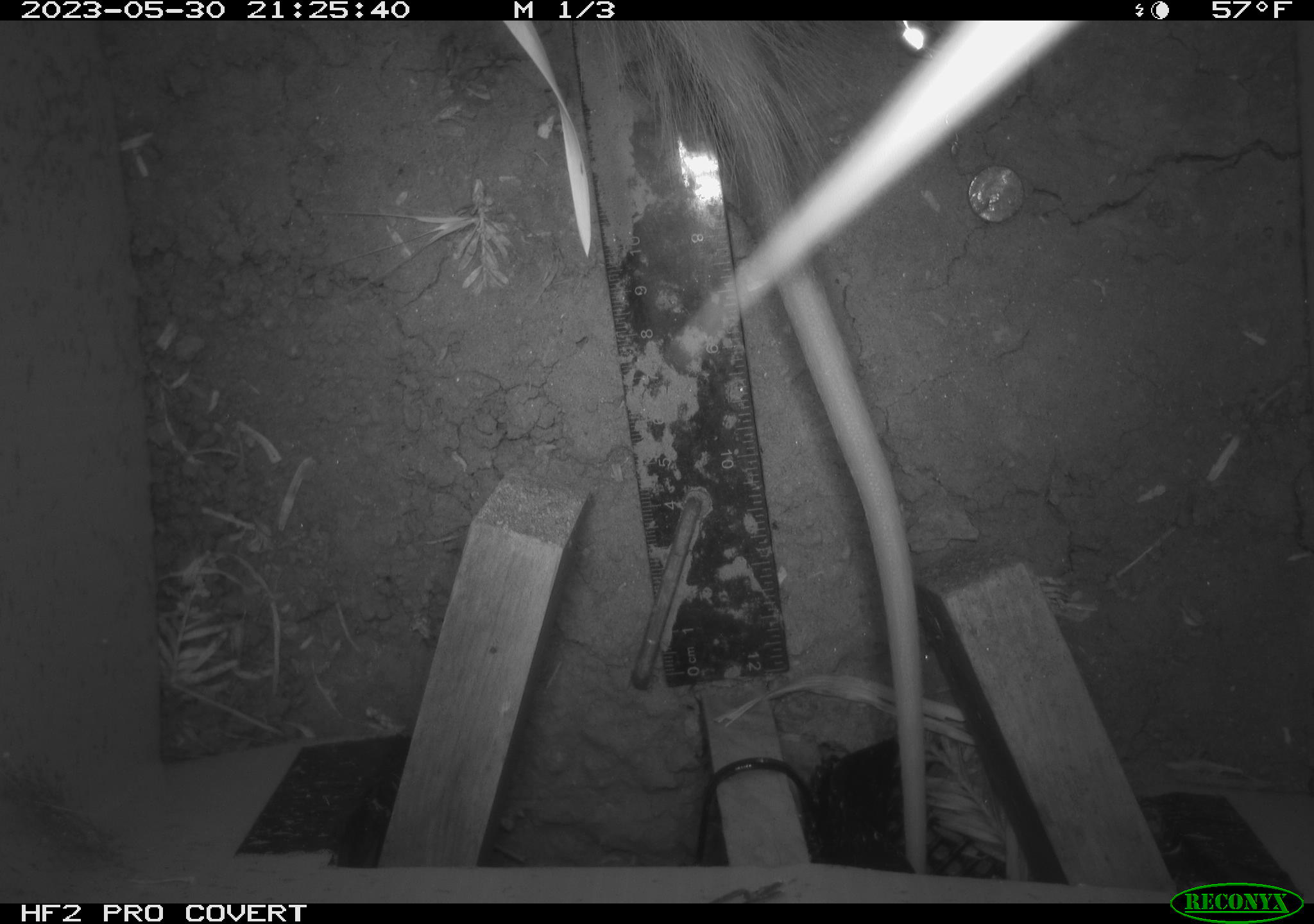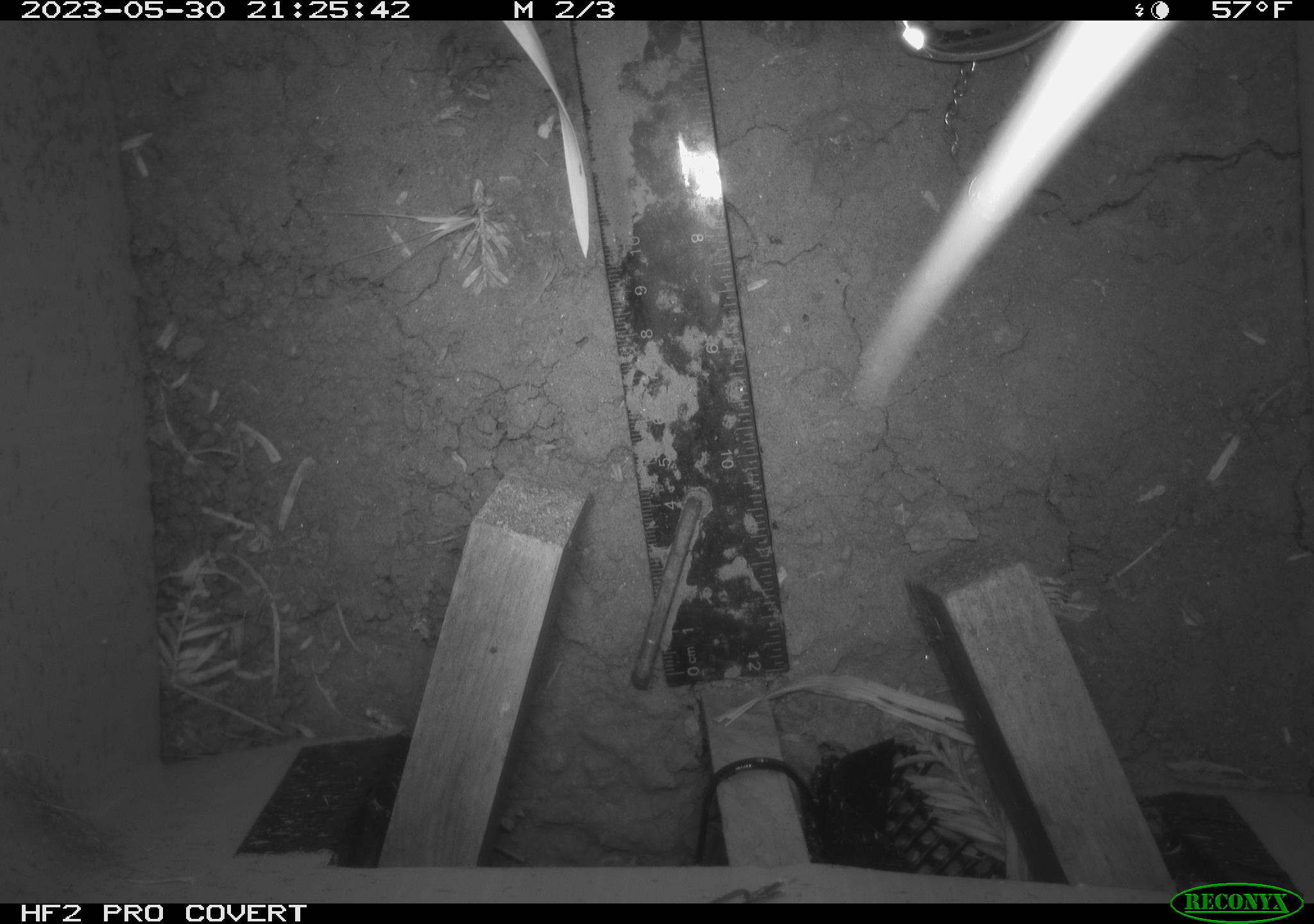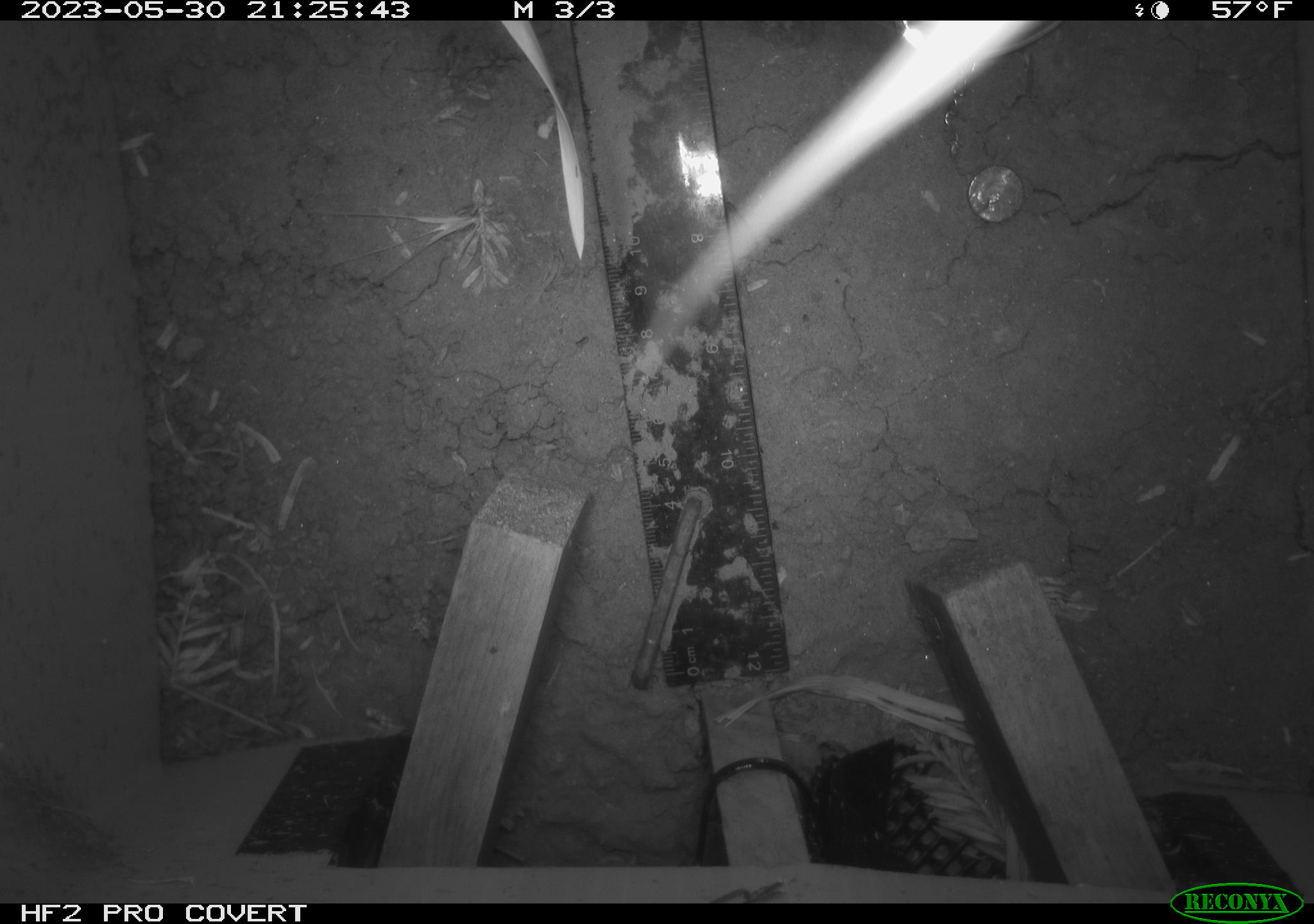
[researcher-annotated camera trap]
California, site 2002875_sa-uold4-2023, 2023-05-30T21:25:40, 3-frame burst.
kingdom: Animalia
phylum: Chordata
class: Mammalia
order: Didelphimorphia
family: Didelphidae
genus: Didelphis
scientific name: Didelphis virginiana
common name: virginia opossum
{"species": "virginia opossum (Didelphis virginiana)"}